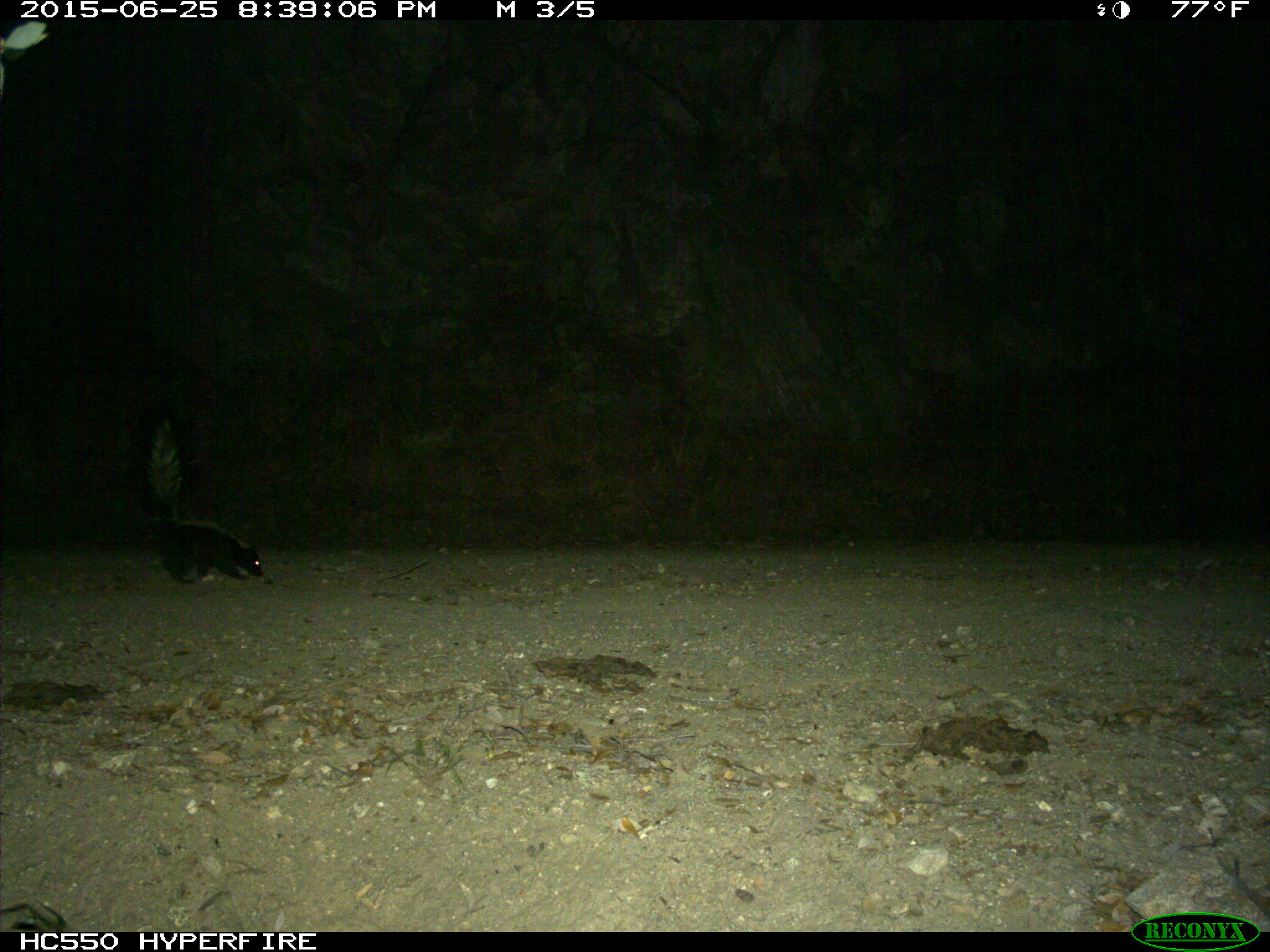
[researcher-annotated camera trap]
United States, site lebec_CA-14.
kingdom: Animalia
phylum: Chordata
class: Mammalia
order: Carnivora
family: Mephitidae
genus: Mephitis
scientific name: Mephitis mephitis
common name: striped skunk